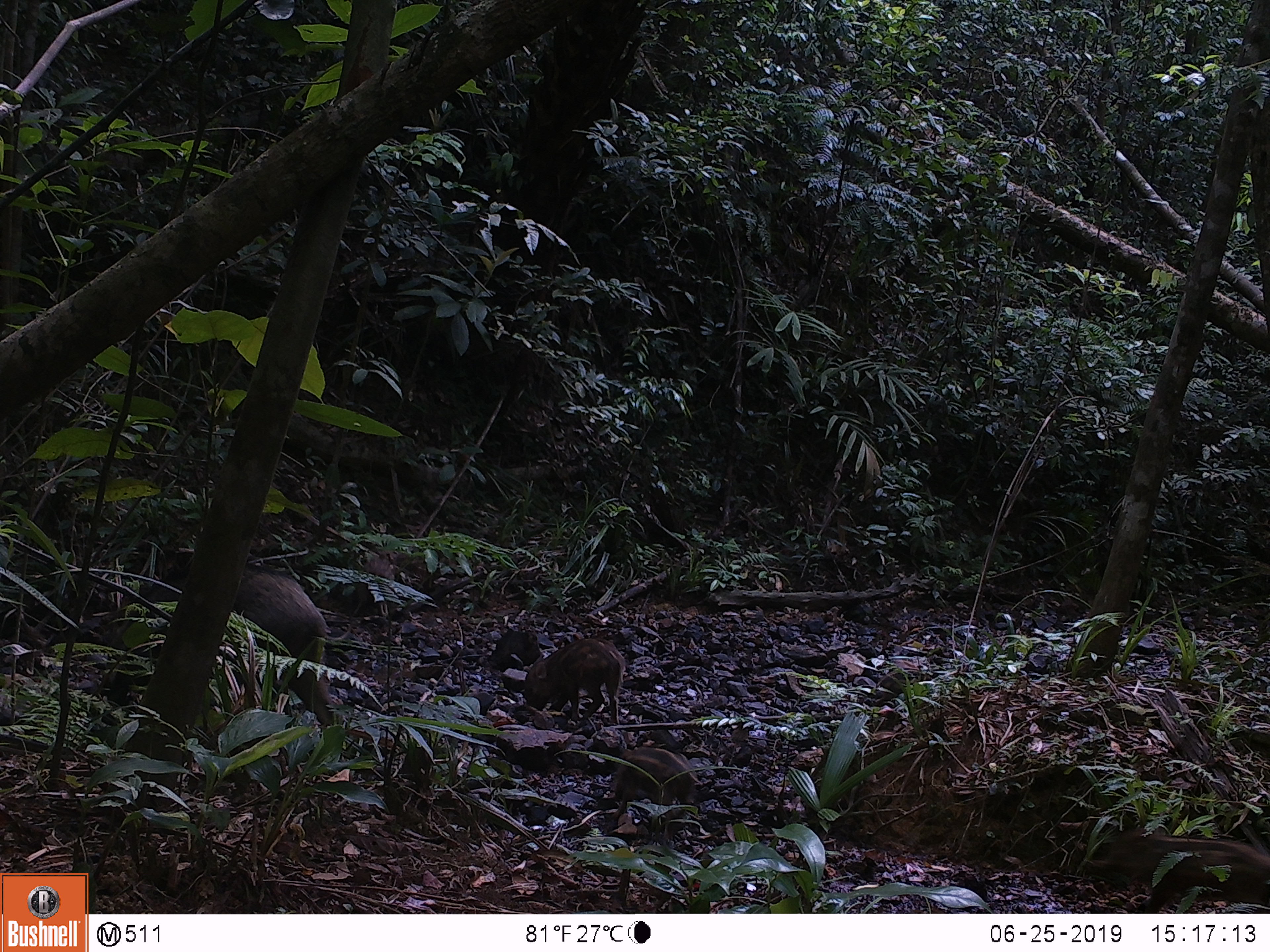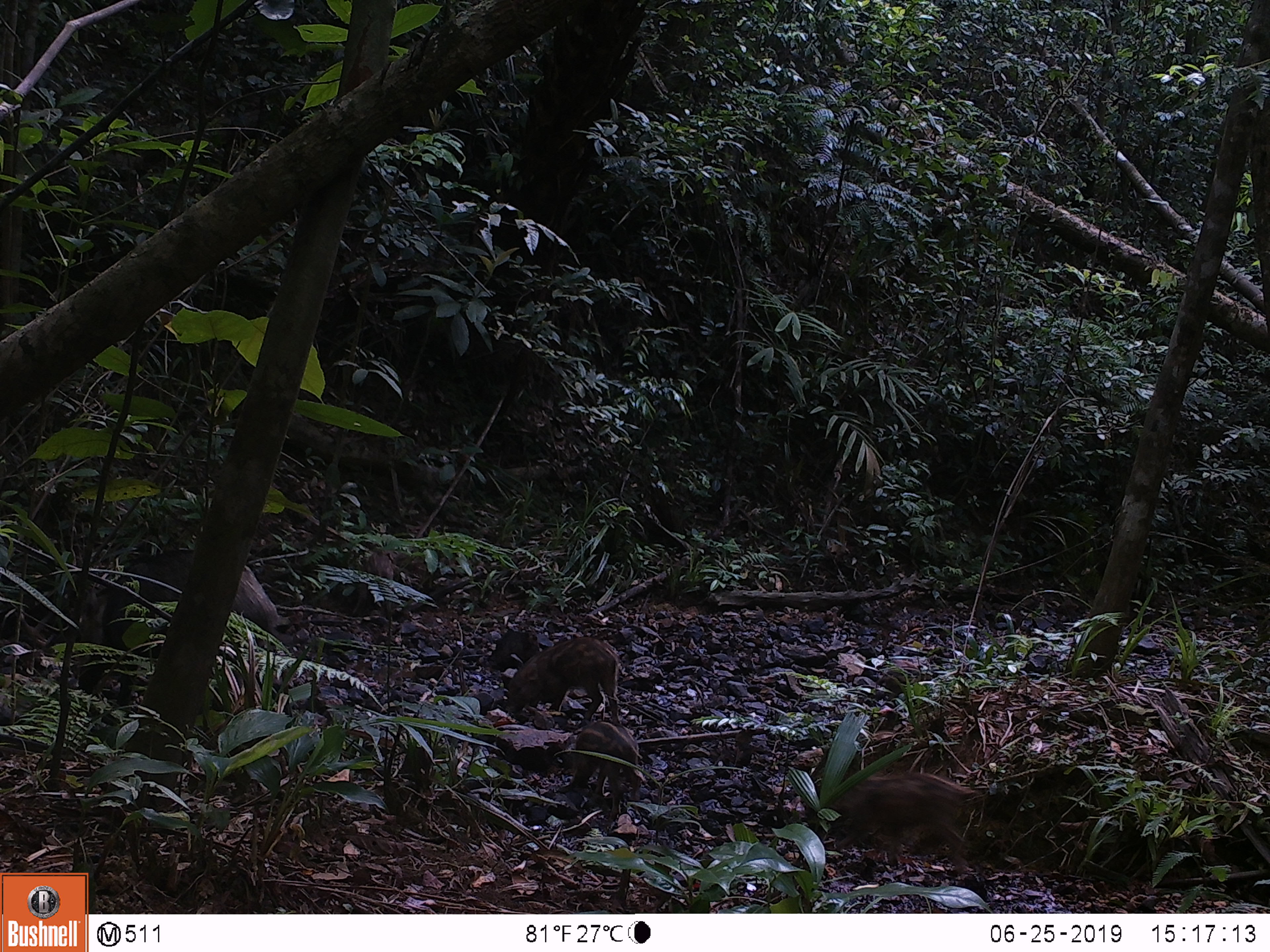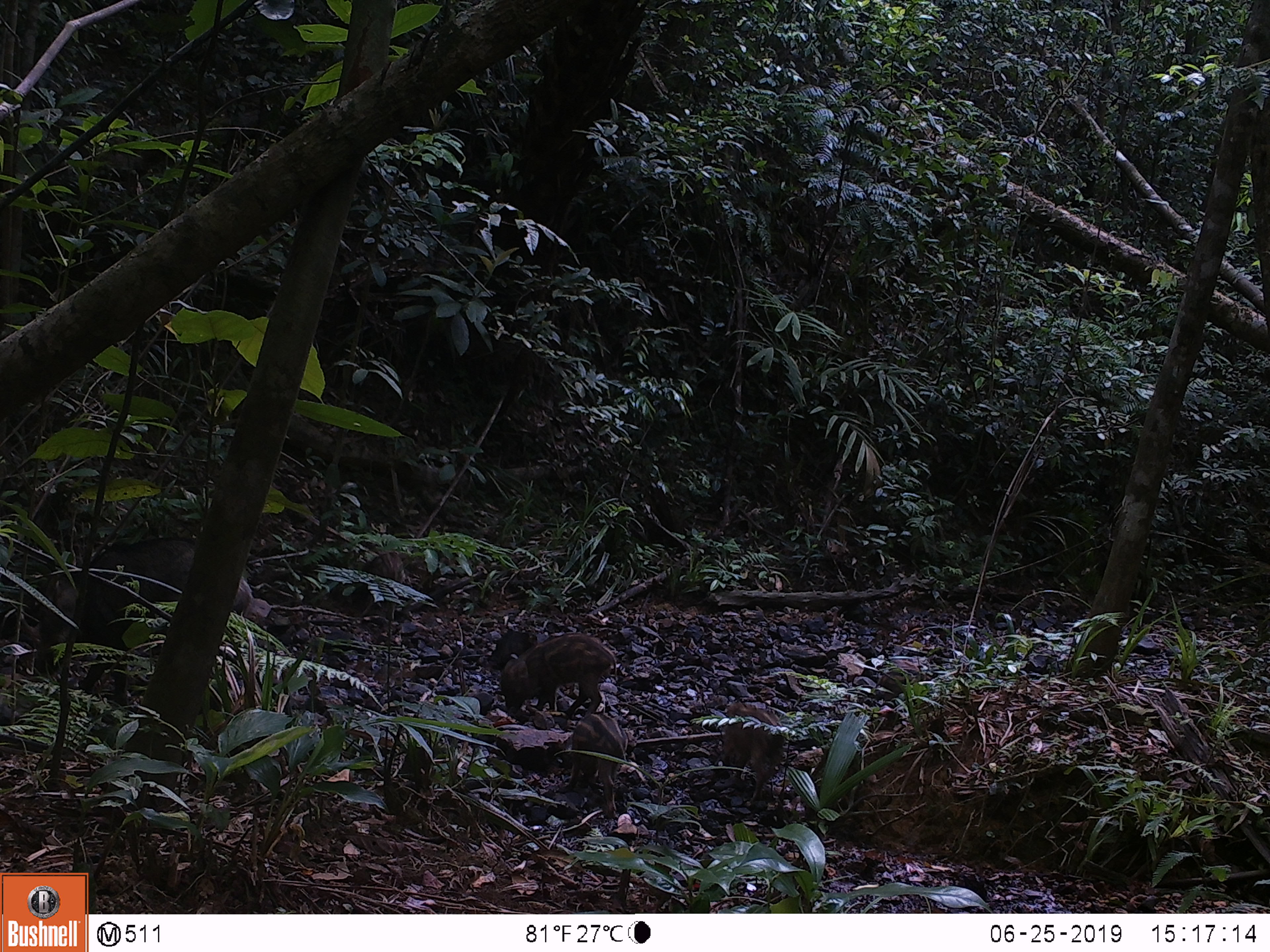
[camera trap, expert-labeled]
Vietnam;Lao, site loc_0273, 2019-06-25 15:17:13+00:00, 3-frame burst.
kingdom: Animalia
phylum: Chordata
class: Mammalia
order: Artiodactyla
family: Suidae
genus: Sus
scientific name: Sus scrofa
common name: eurasian wild pig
Eurasian wild pig (Sus scrofa). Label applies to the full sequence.